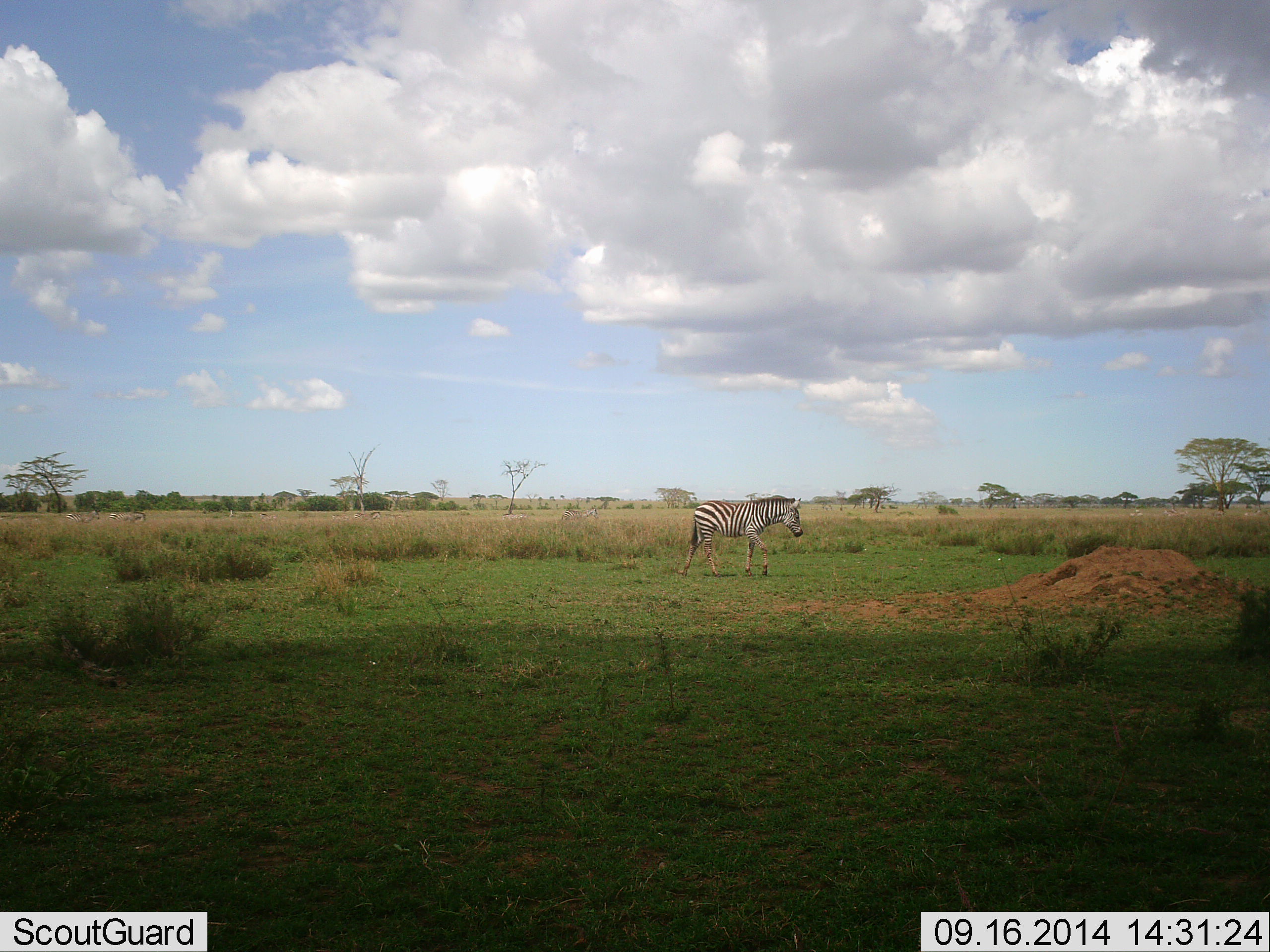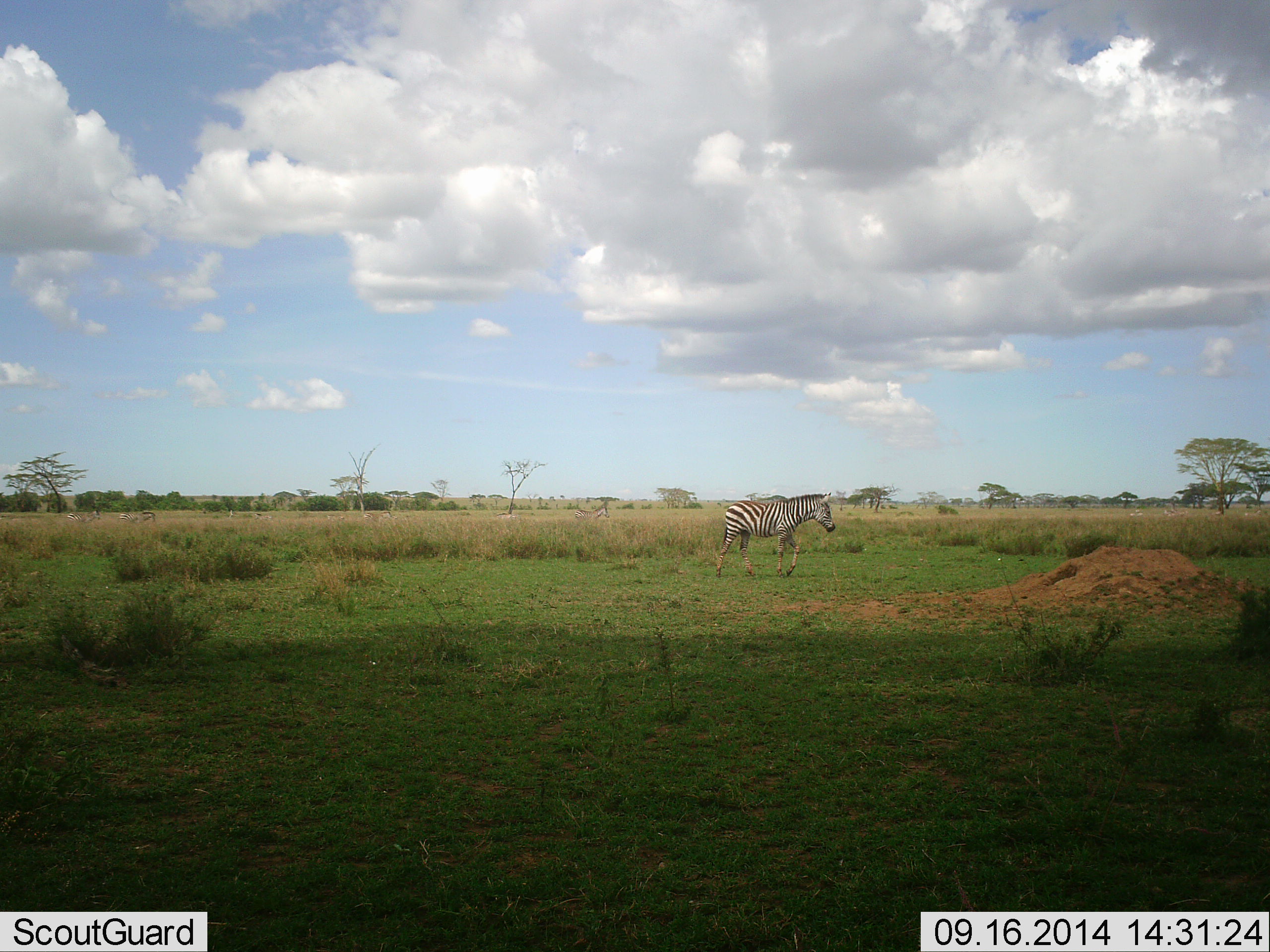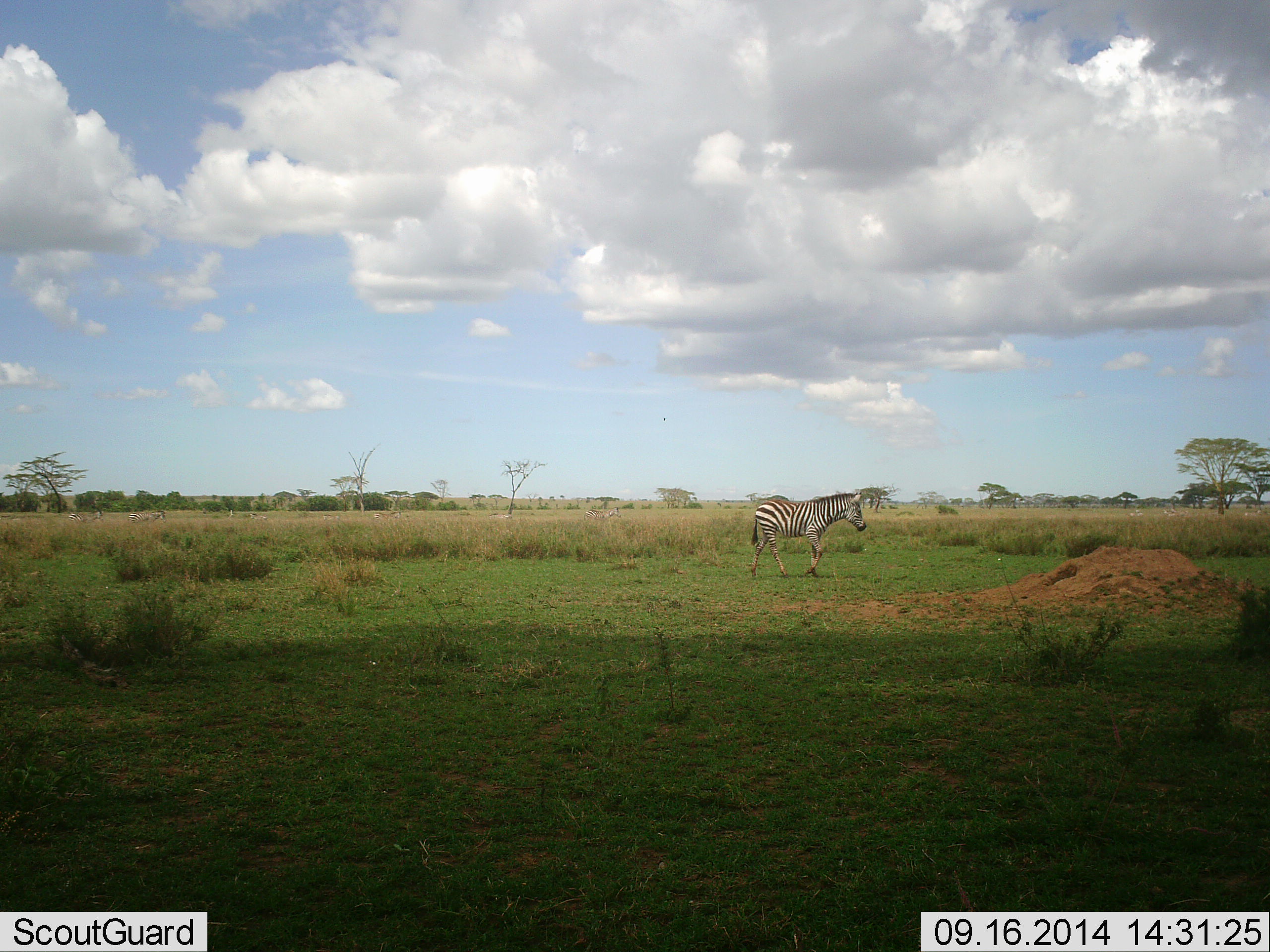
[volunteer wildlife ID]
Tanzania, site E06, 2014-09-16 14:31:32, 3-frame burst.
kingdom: Animalia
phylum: Chordata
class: Mammalia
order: Perissodactyla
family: Equidae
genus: Equus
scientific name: Equus quagga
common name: plains zebra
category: zebra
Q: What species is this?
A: Zebra (plains zebra) (Equus quagga).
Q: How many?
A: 1.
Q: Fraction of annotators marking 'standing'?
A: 9%.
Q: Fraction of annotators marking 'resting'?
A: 0%.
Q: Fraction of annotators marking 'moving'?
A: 91%.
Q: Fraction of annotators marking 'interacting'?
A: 0%.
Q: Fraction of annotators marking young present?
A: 0%.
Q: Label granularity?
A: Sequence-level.